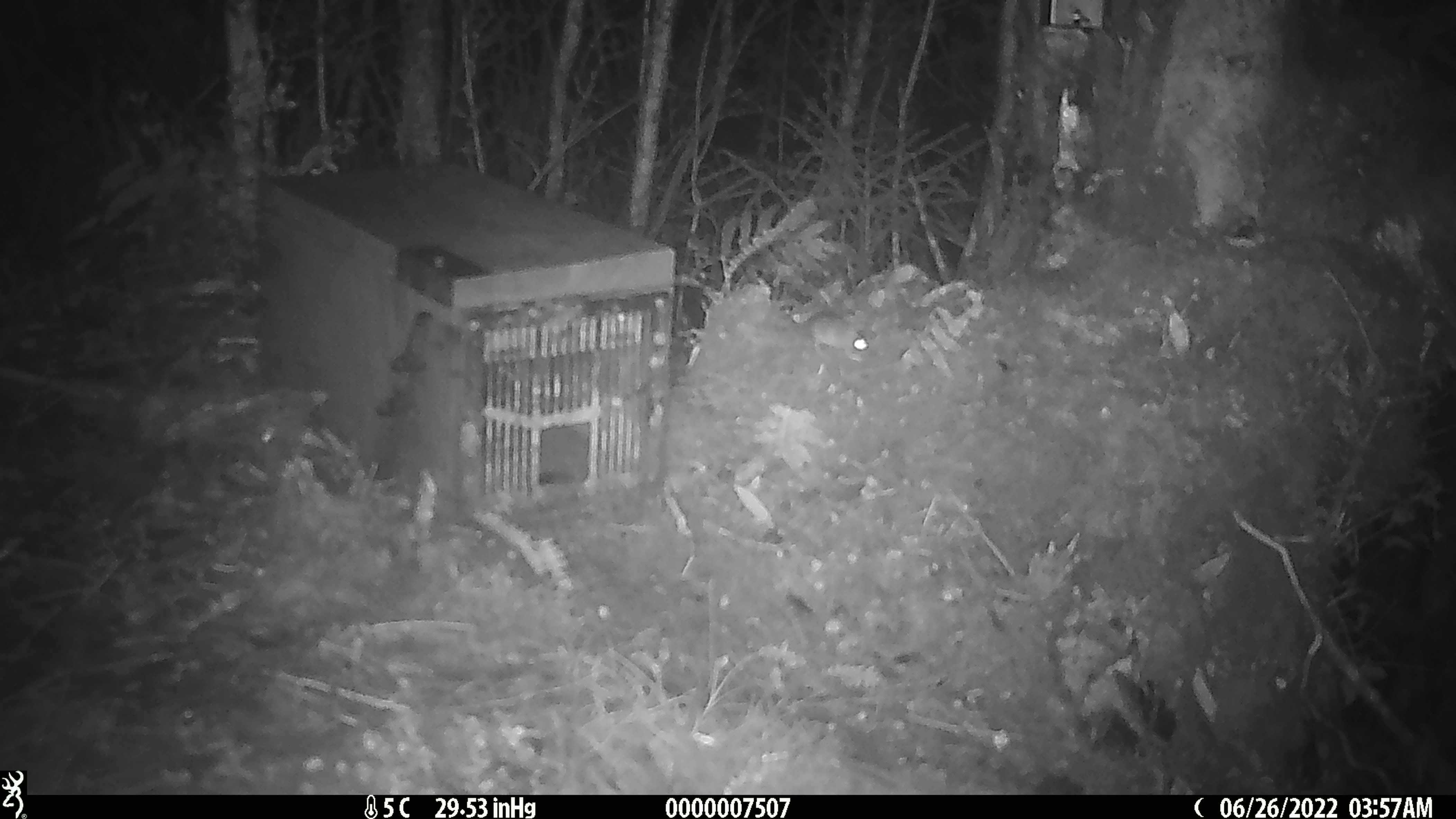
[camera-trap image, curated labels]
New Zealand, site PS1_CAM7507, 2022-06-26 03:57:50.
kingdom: Animalia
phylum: Chordata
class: Mammalia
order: Rodentia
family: Muridae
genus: Mus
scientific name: Mus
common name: mouse